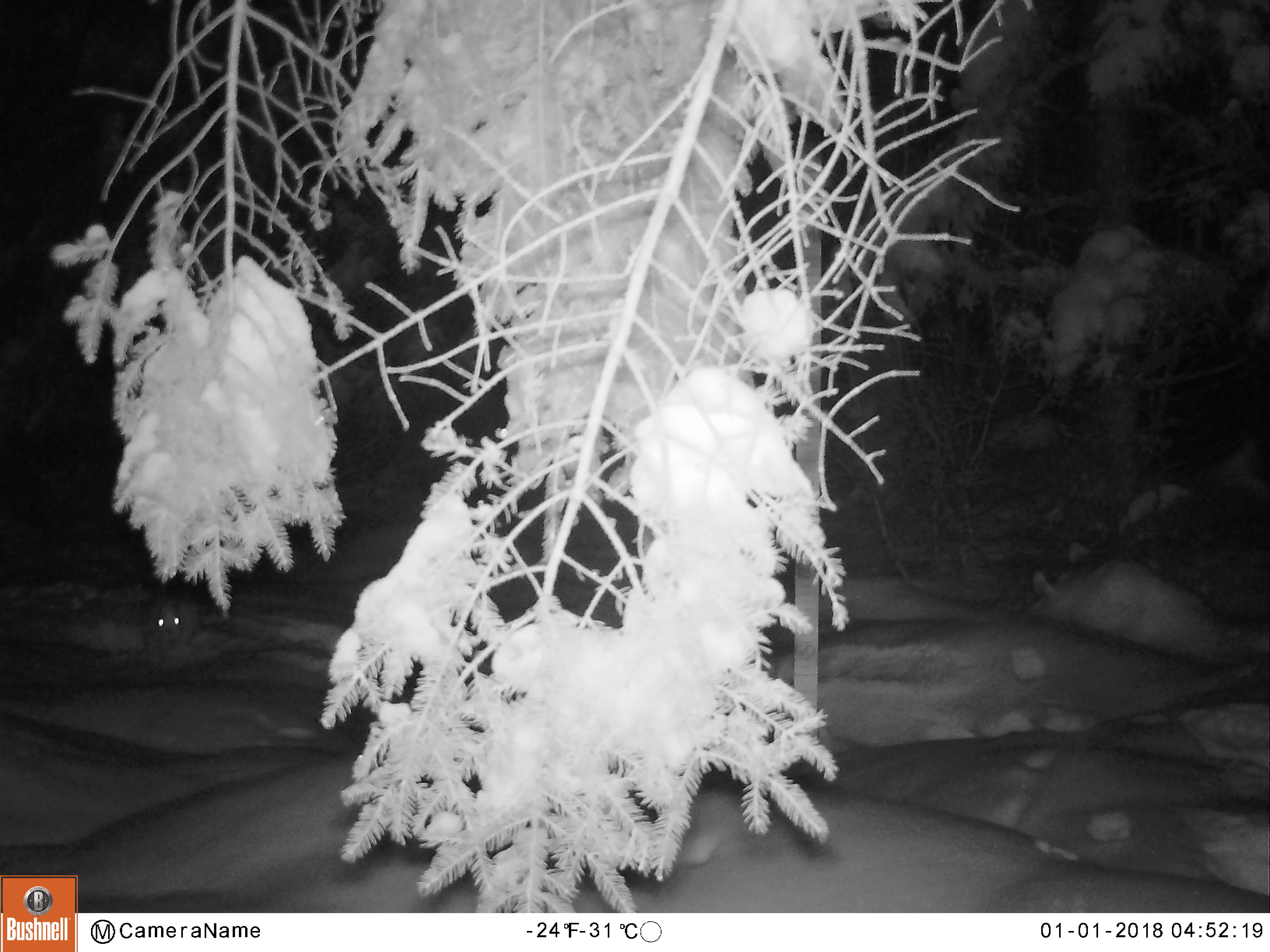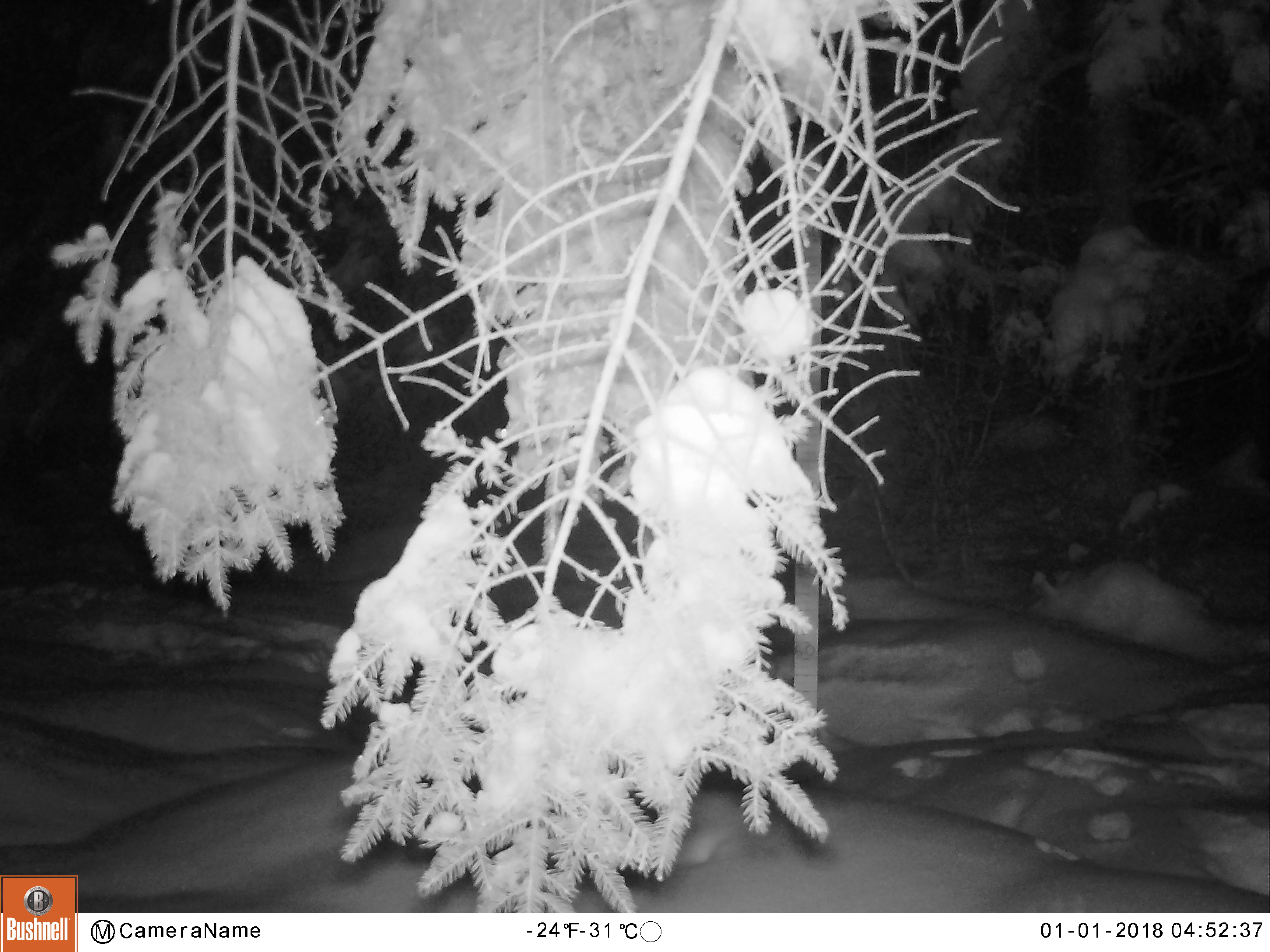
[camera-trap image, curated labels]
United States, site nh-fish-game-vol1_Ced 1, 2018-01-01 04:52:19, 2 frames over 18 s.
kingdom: Animalia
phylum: Chordata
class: Mammalia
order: Lagomorpha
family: Leporidae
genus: Lepus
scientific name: Lepus americanus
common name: snowshoe hare